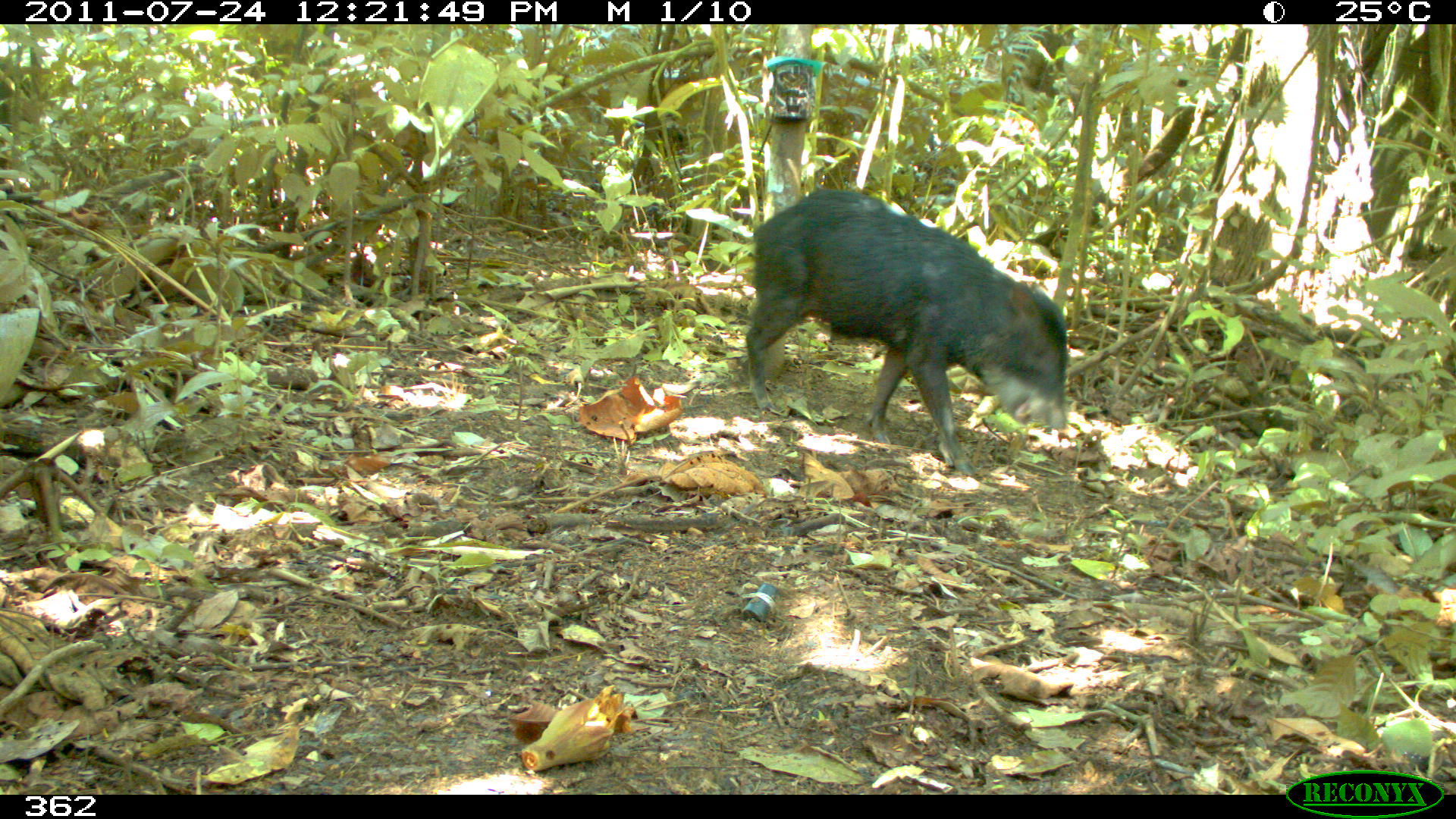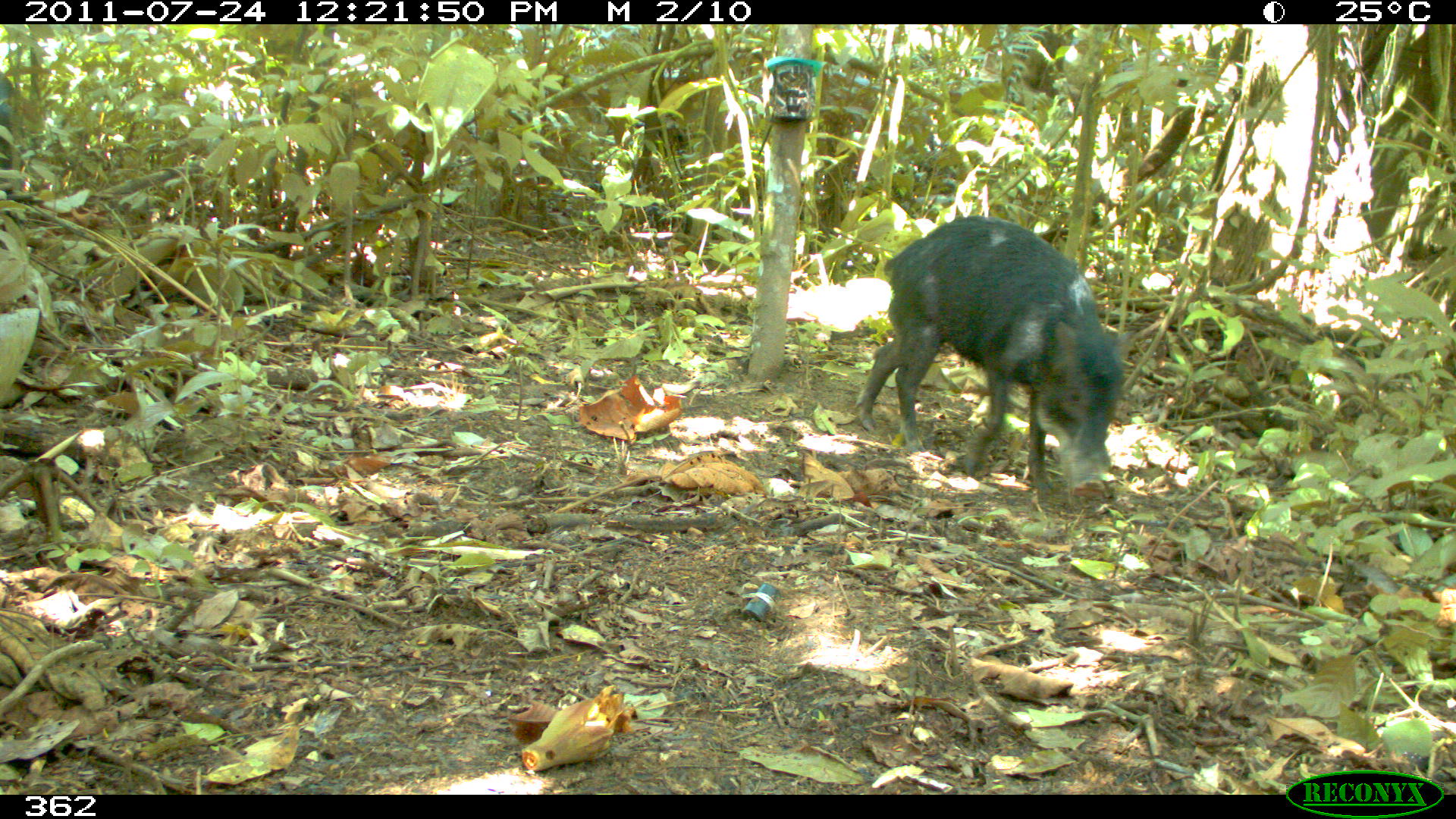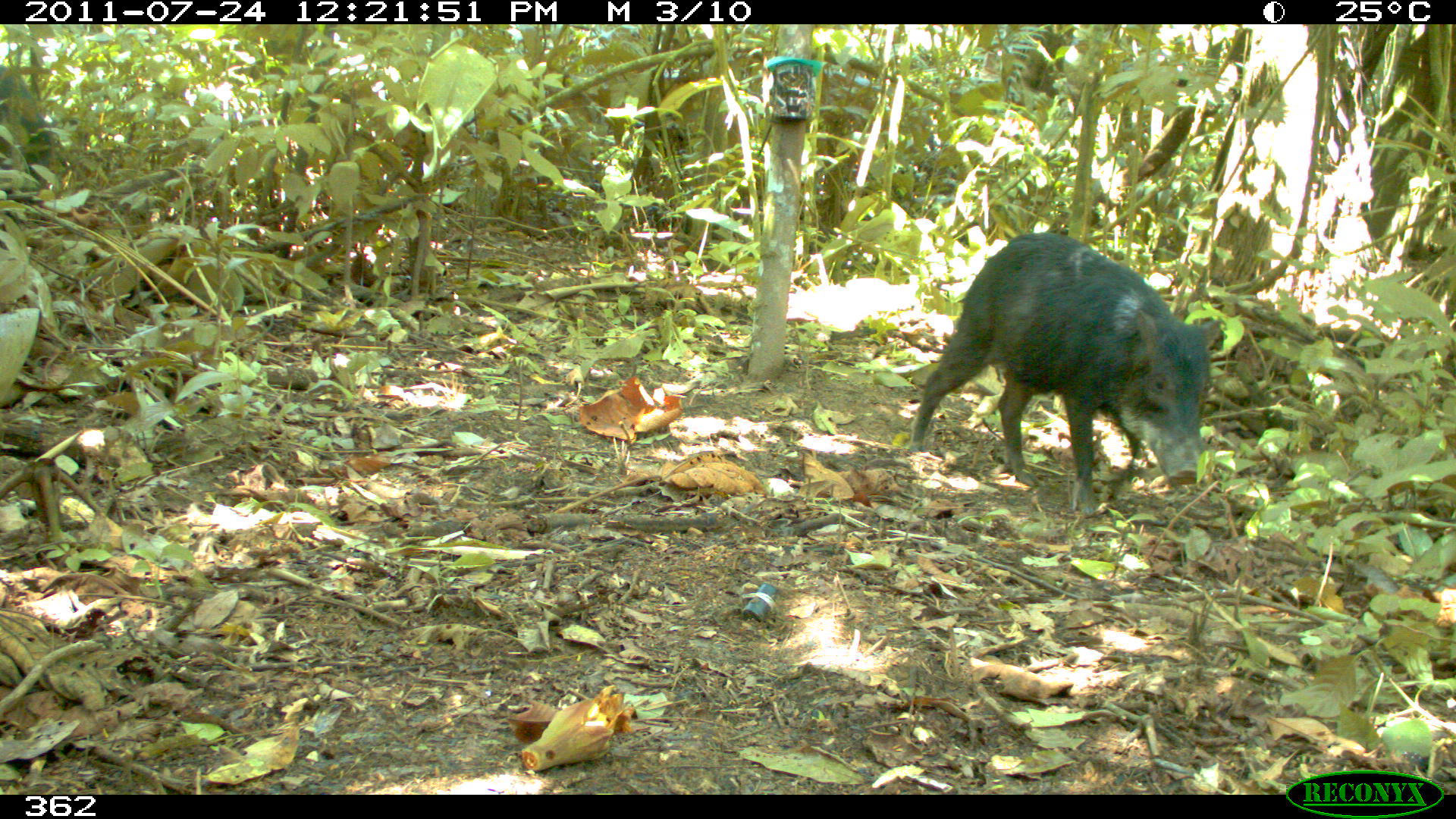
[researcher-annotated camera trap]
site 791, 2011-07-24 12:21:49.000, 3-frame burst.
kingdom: Animalia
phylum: Chordata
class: Mammalia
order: Artiodactyla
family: Tayassuidae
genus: Tayassu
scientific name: Tayassu pecari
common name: white-lipped peccary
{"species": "Tayassu pecari (white-lipped peccary)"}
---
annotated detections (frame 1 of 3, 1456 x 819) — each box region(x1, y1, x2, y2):
tayassu pecari: region(742, 190, 1064, 472)